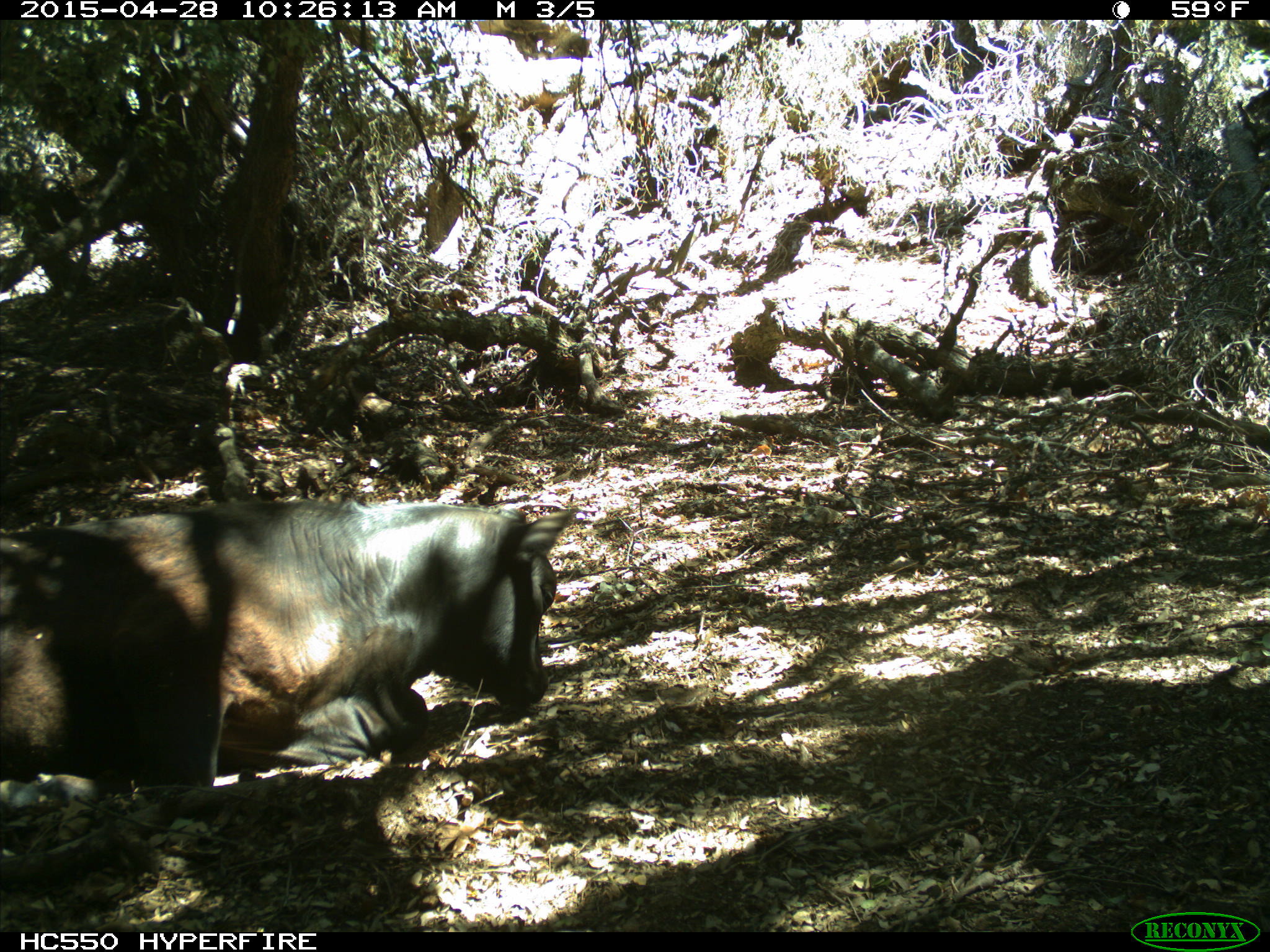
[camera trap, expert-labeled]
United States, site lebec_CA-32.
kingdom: Animalia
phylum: Chordata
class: Mammalia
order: Artiodactyla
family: Bovidae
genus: Bos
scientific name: Bos taurus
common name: domestic cow